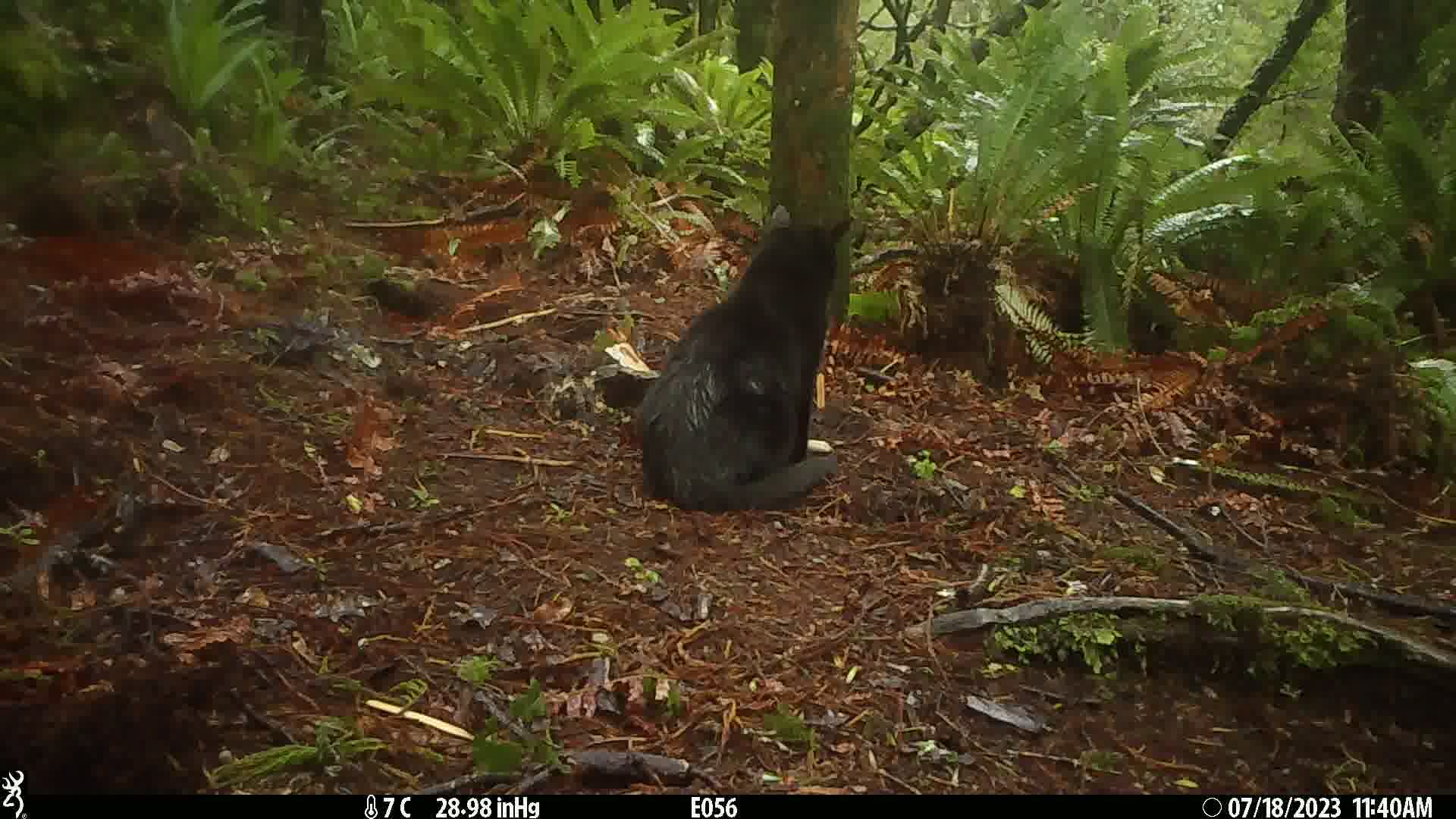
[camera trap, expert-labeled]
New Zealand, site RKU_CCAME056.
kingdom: Animalia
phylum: Chordata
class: Mammalia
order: Carnivora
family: Felidae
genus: Felis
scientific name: Felis catus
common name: domestic cat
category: cat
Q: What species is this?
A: Cat (domestic cat) (Felis catus).